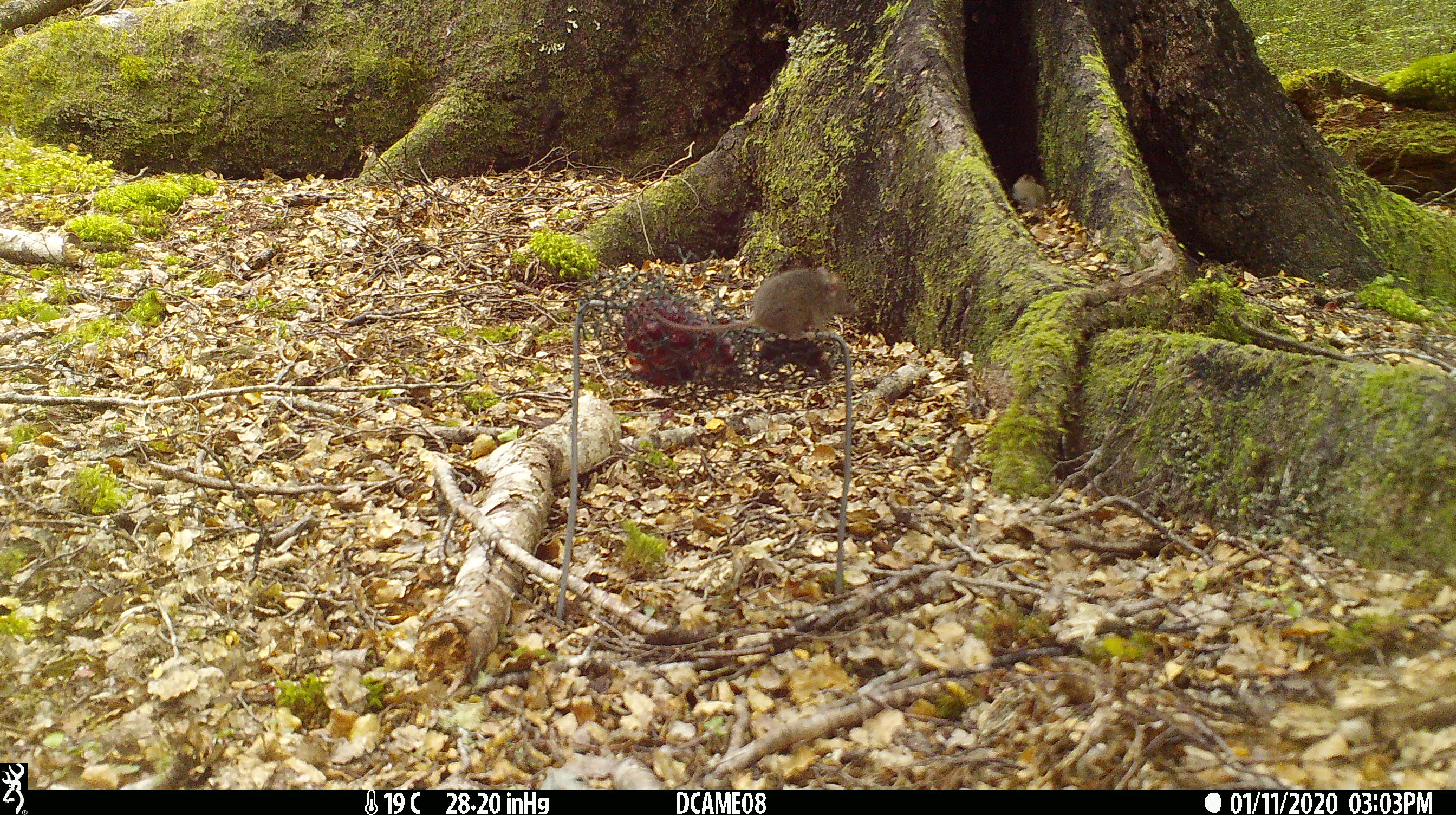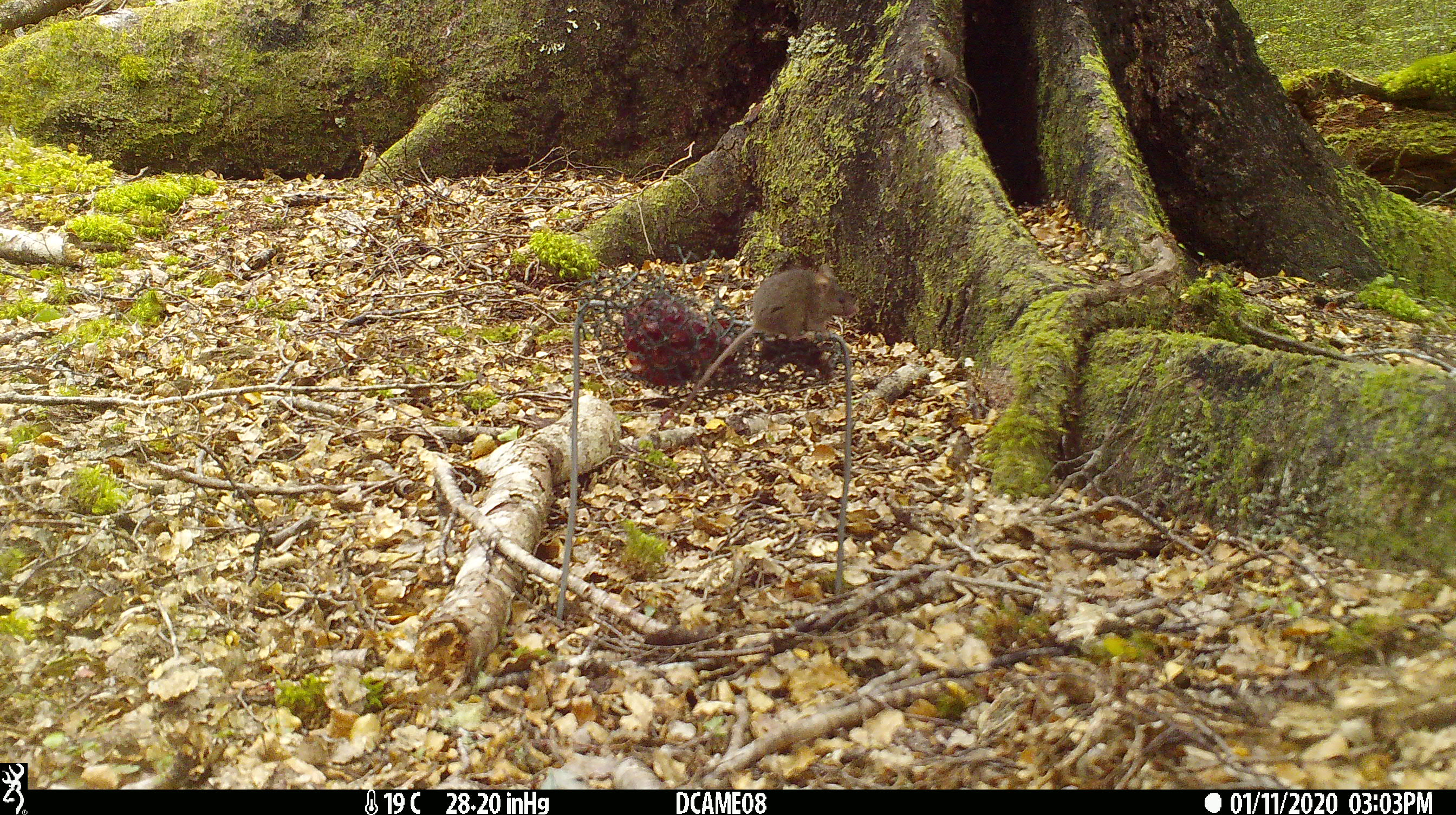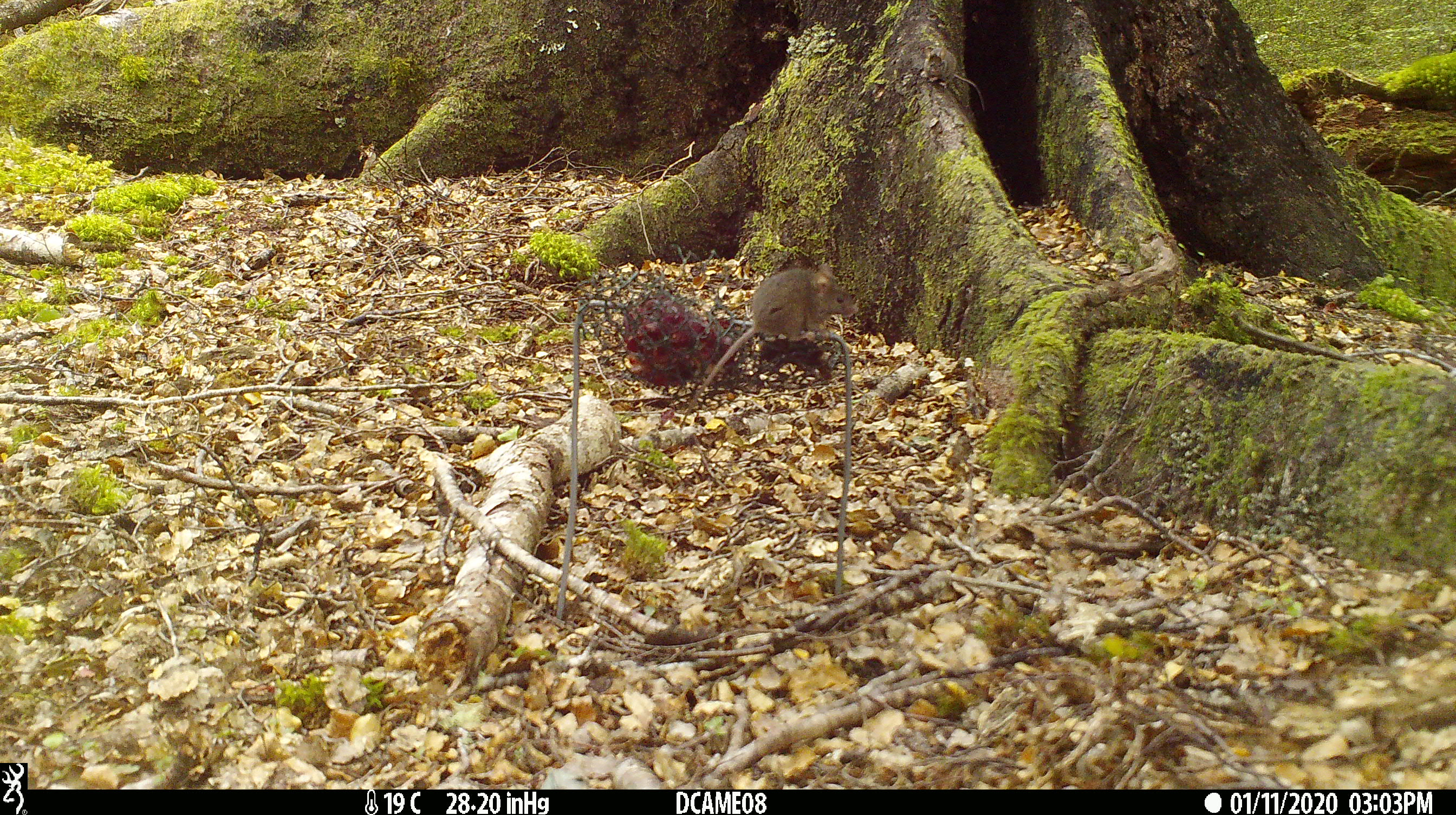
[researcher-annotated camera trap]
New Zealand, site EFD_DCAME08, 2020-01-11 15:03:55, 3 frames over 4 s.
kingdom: Animalia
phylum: Chordata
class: Mammalia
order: Rodentia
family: Muridae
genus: Mus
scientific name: Mus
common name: mouse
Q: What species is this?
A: Mouse (Mus).